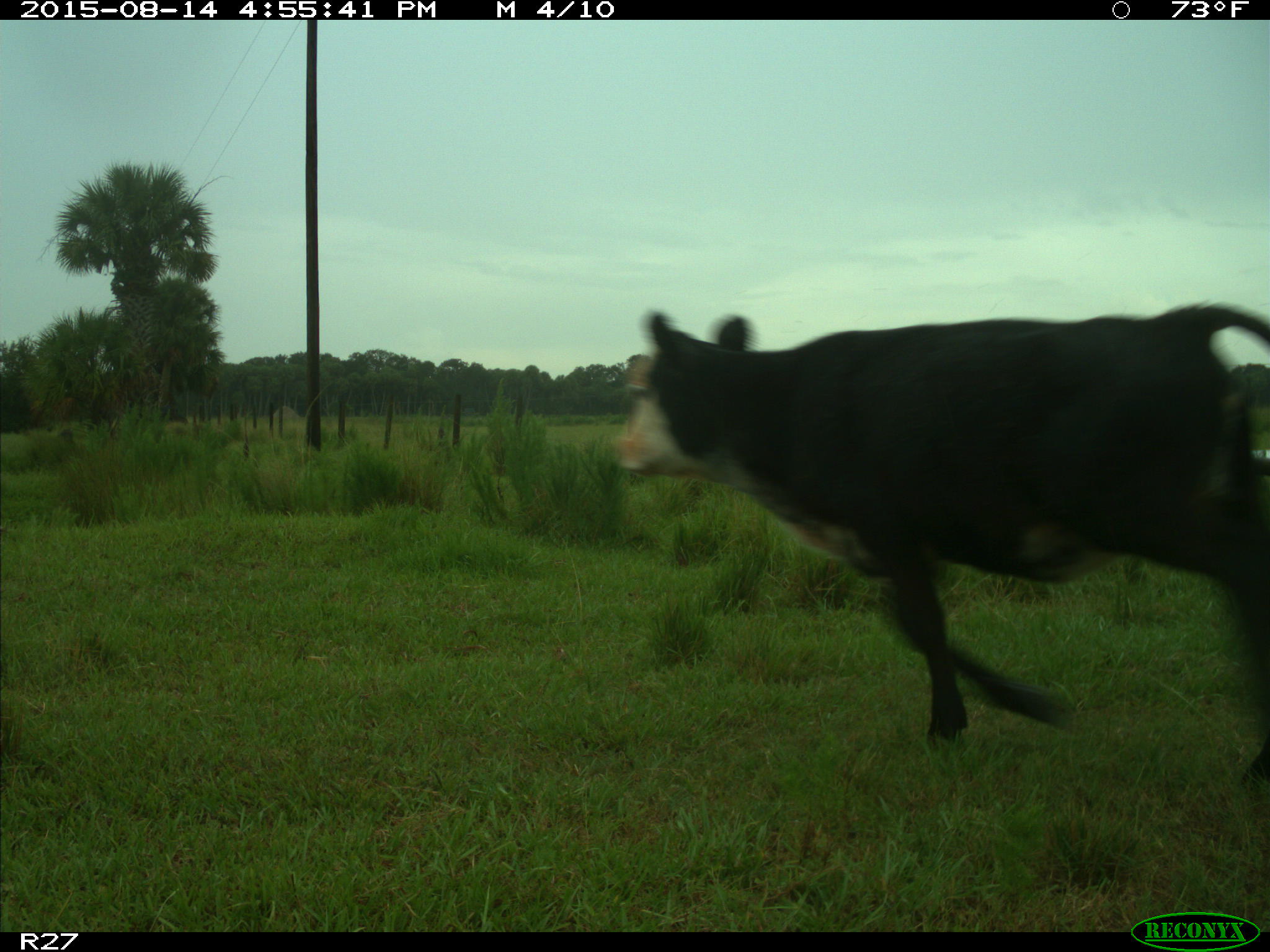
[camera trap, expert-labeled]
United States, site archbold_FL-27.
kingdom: Animalia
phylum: Chordata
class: Mammalia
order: Artiodactyla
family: Bovidae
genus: Bos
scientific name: Bos taurus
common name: domestic cow